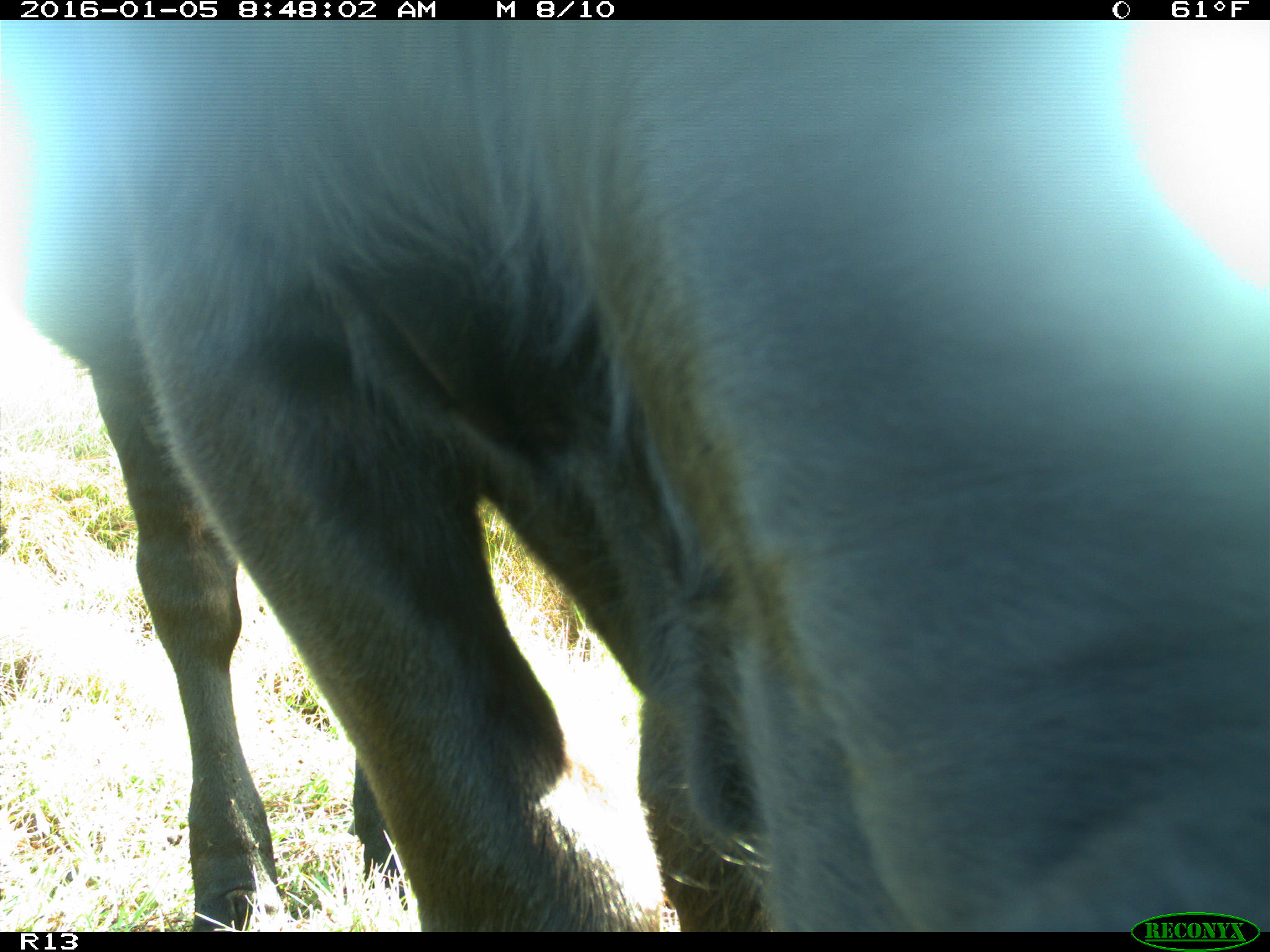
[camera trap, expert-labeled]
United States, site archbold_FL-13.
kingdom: Animalia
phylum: Chordata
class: Mammalia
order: Artiodactyla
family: Bovidae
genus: Bos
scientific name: Bos taurus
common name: domestic cow